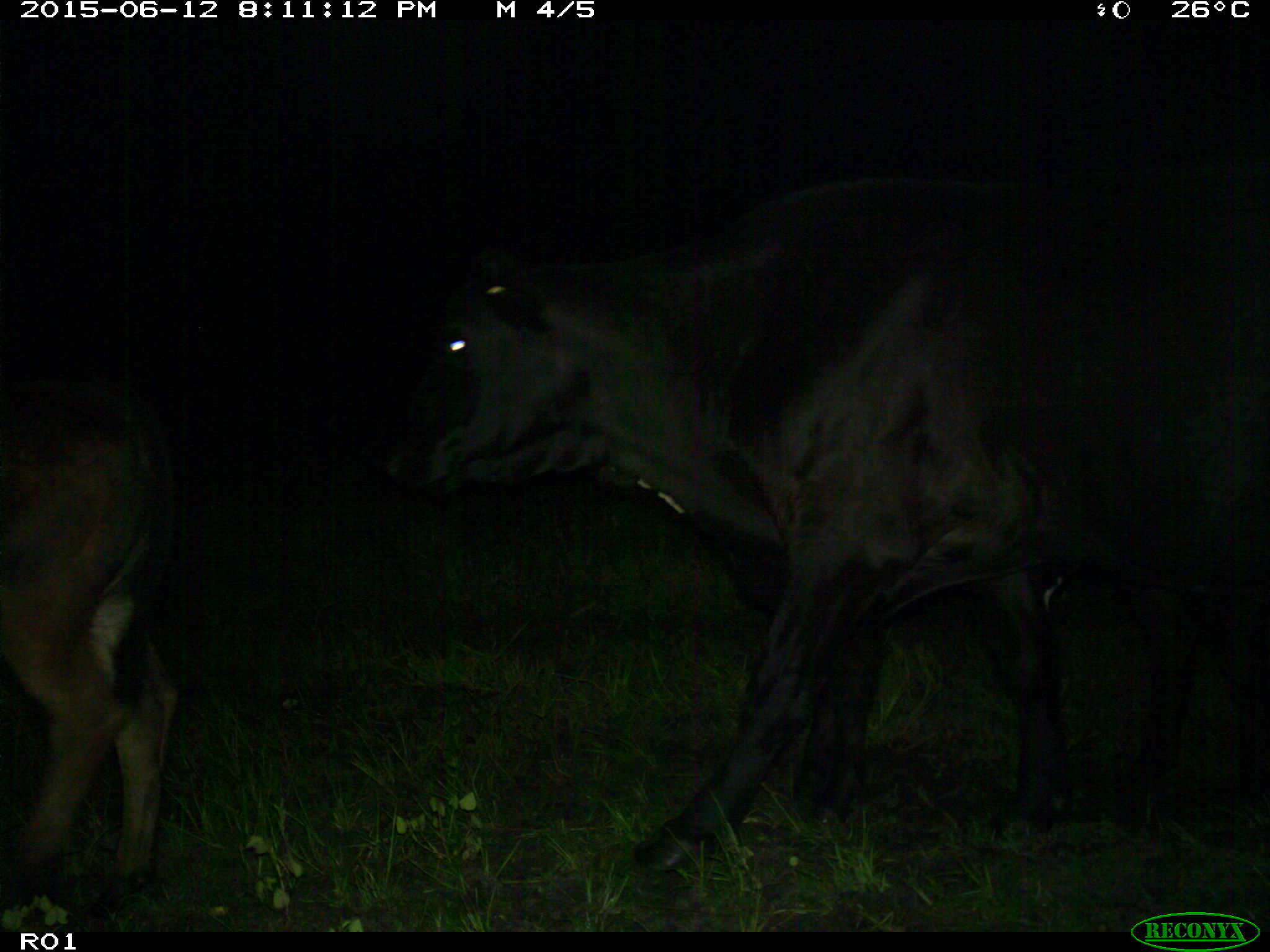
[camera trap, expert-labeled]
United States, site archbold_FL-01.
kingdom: Animalia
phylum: Chordata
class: Mammalia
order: Artiodactyla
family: Bovidae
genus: Bos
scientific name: Bos taurus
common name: domestic cow